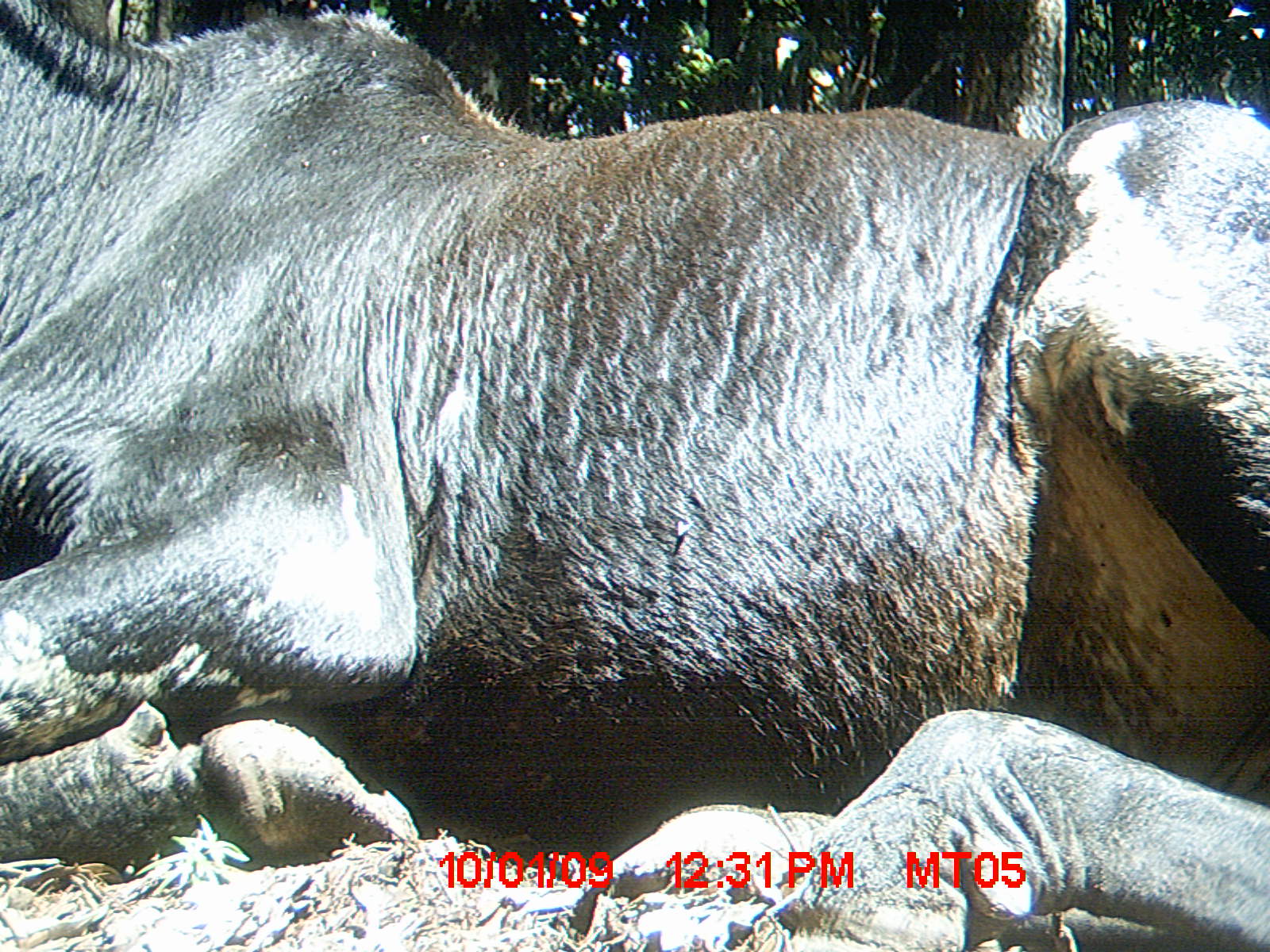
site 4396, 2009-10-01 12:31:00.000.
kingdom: Animalia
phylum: Chordata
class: Mammalia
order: Artiodactyla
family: Bovidae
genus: Bos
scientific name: Bos taurus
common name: domestic cattle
Bos taurus (domestic cattle), count 3.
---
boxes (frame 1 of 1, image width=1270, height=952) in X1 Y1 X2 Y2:
bos taurus: 0 0 1269 950